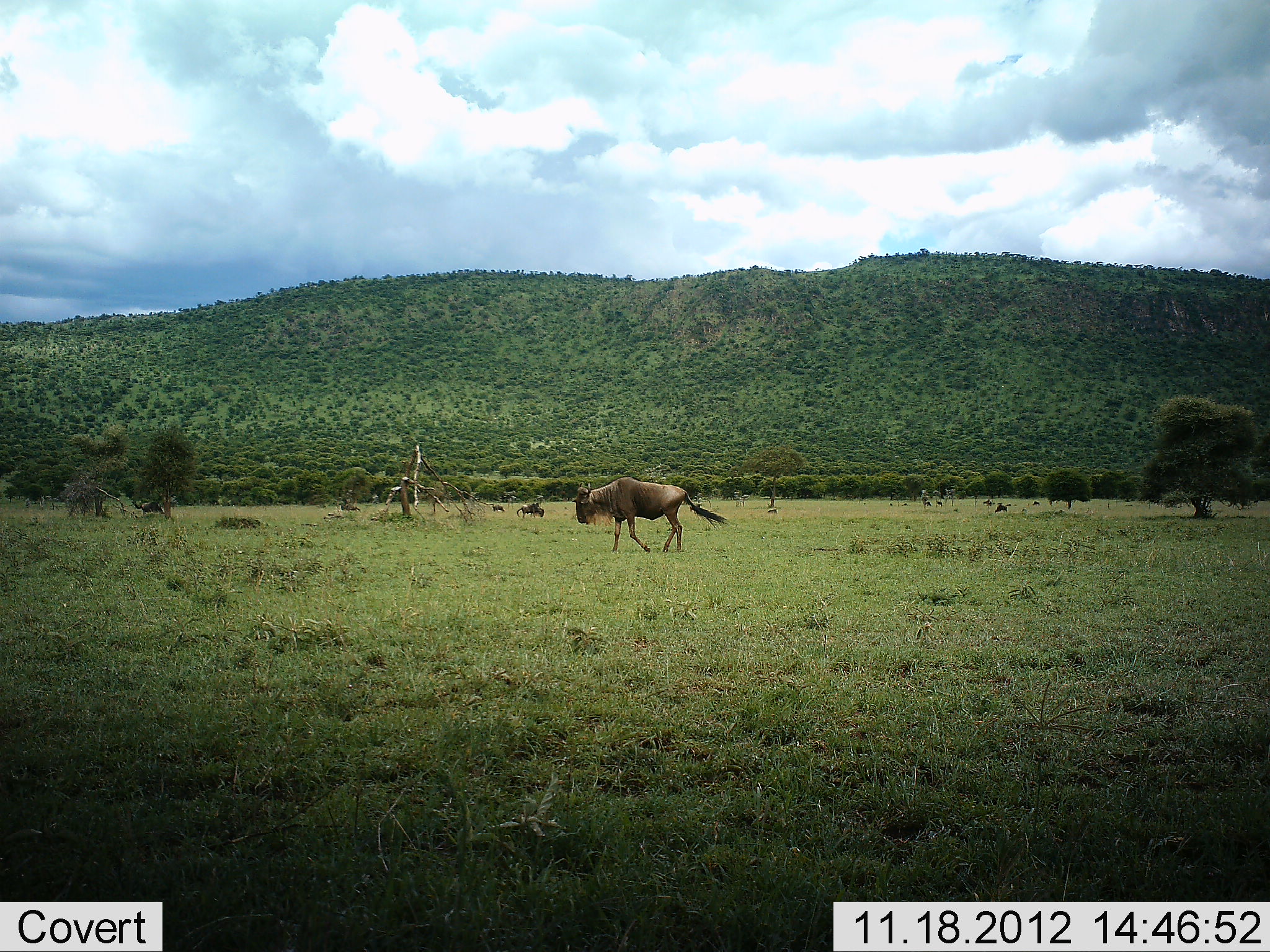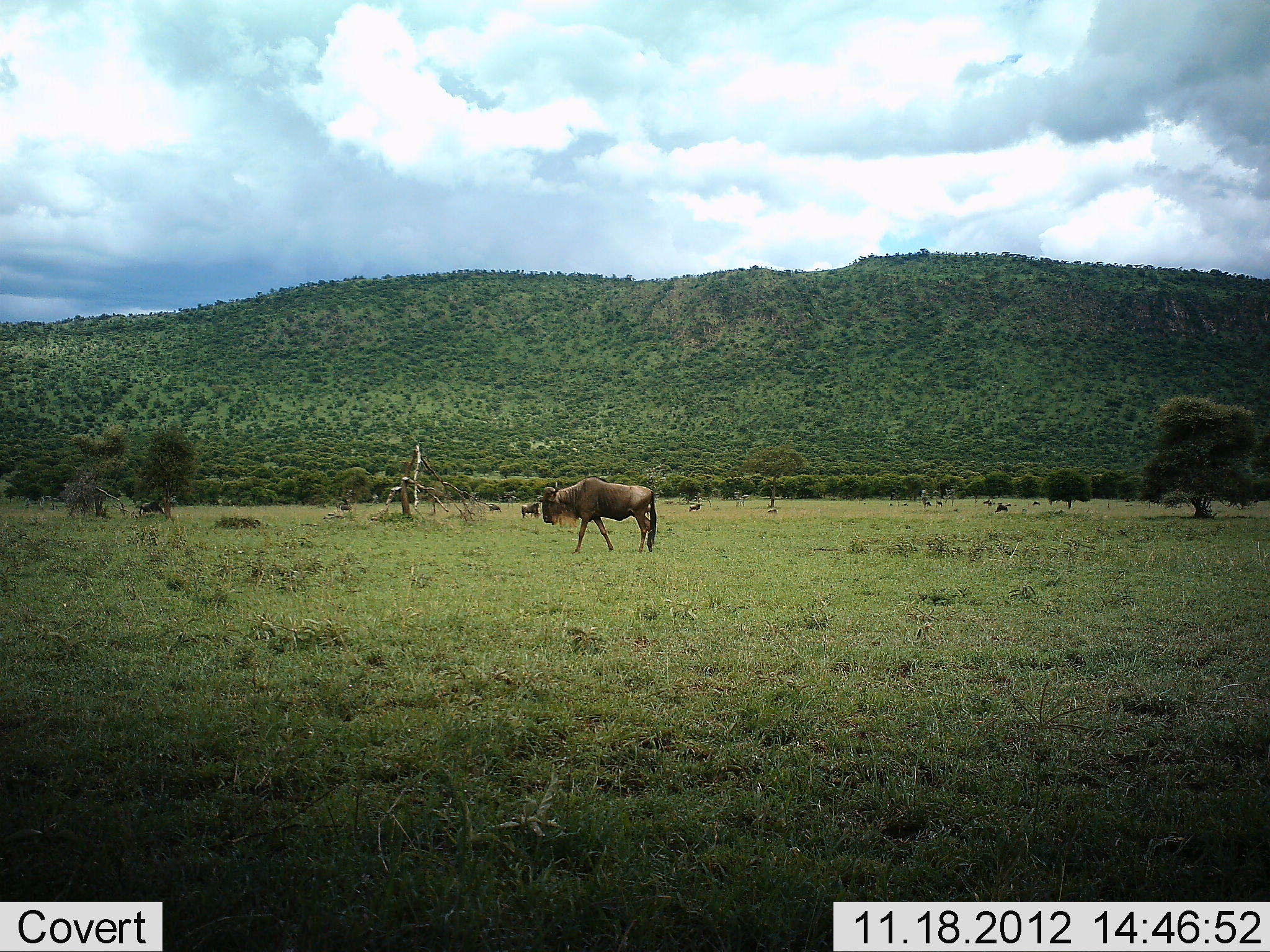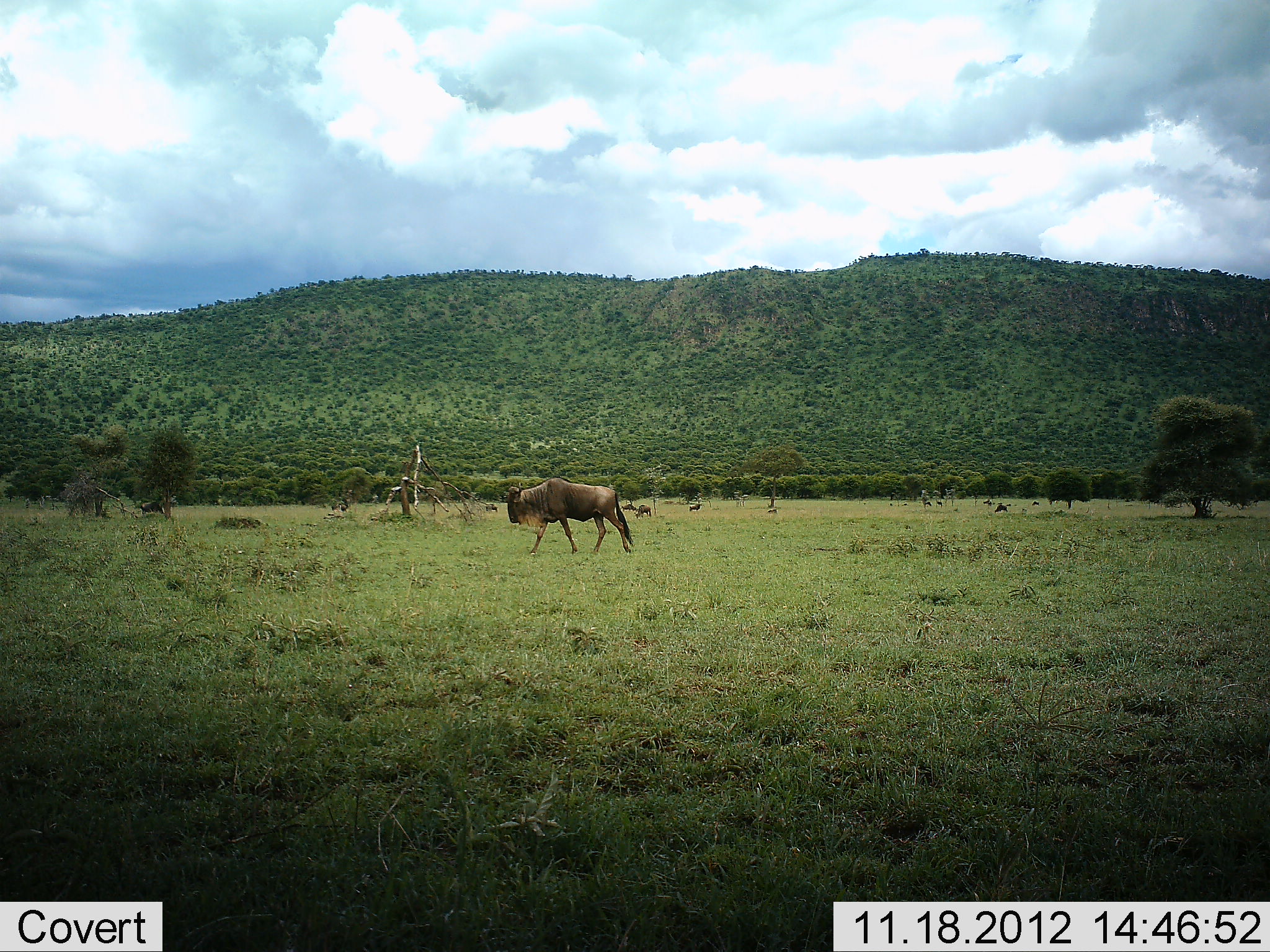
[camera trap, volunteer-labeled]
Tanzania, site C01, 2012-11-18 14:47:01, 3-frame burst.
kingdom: Animalia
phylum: Chordata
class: Mammalia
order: Artiodactyla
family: Bovidae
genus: Connochaetes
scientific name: Connochaetes taurinus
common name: blue wildebeest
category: wildebeest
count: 2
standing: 10%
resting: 0%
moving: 100%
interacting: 0%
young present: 0%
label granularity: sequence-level